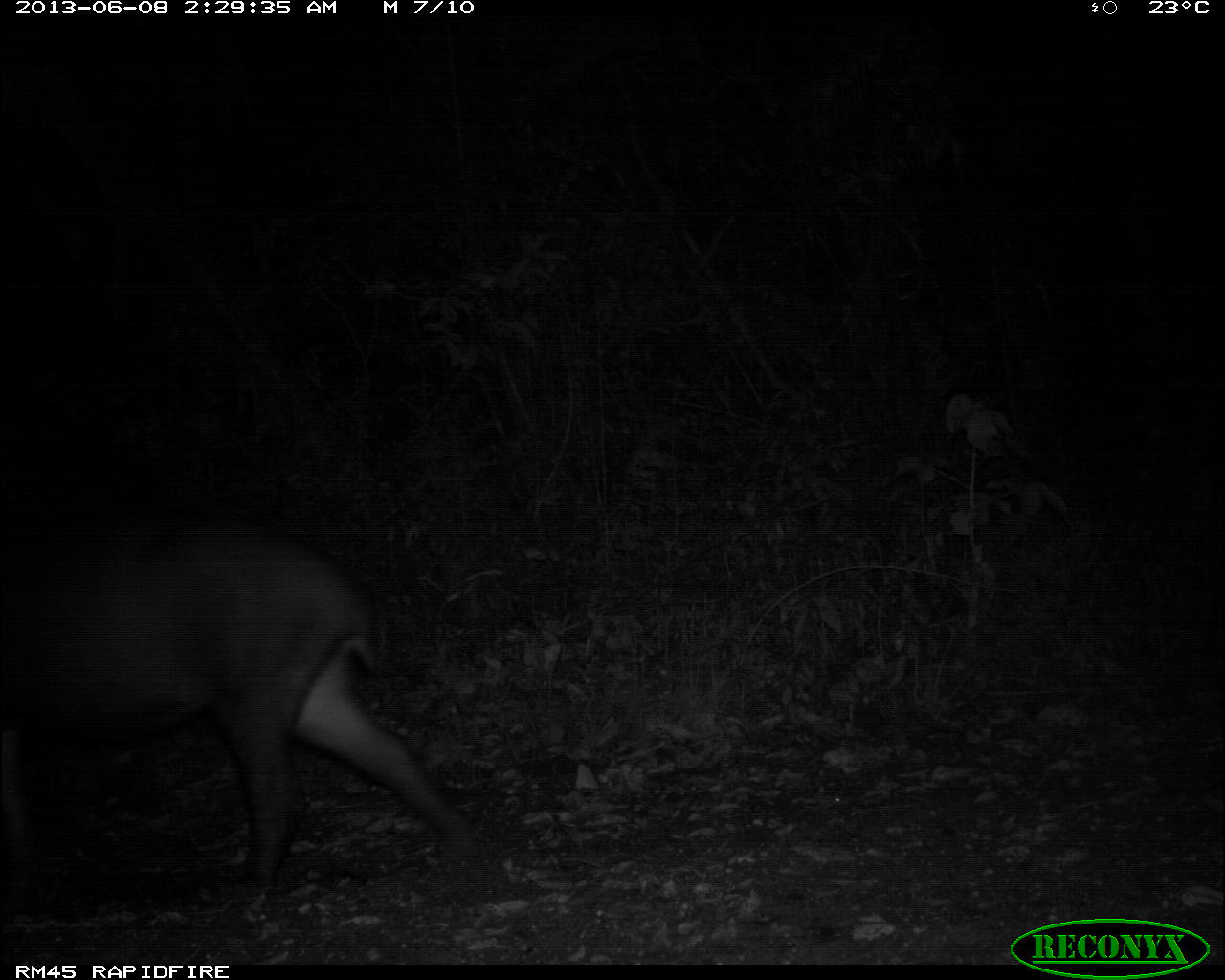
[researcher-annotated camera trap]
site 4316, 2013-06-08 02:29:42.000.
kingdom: Animalia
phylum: Chordata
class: Mammalia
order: Perissodactyla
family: Tapiridae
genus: Tapirus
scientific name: Tapirus bairdii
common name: baird's tapir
Tapirus bairdii (baird's tapir), count 1, sex female.